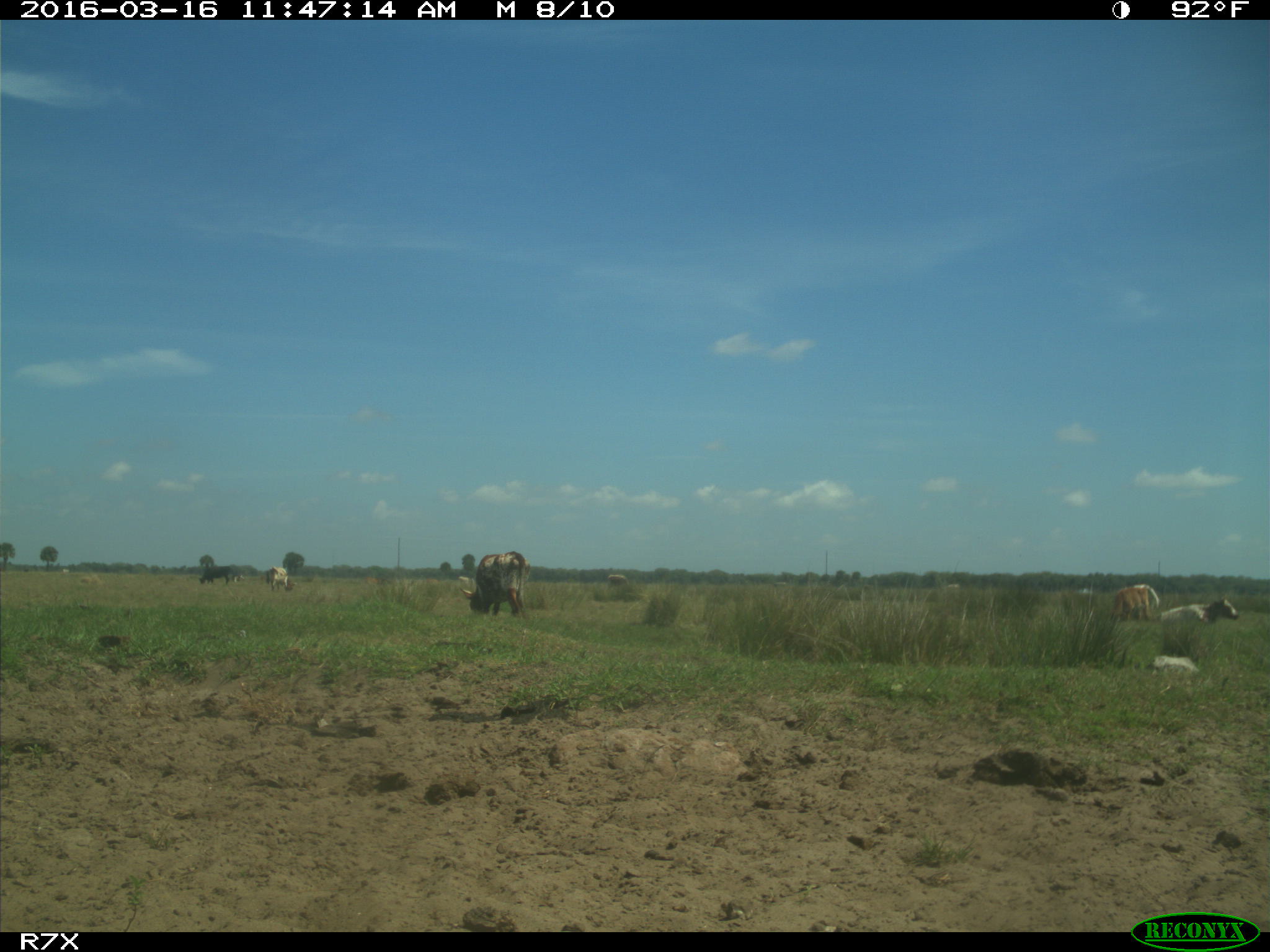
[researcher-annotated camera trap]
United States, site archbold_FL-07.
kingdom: Animalia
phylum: Chordata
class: Mammalia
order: Artiodactyla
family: Bovidae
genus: Bos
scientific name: Bos taurus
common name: domestic cow